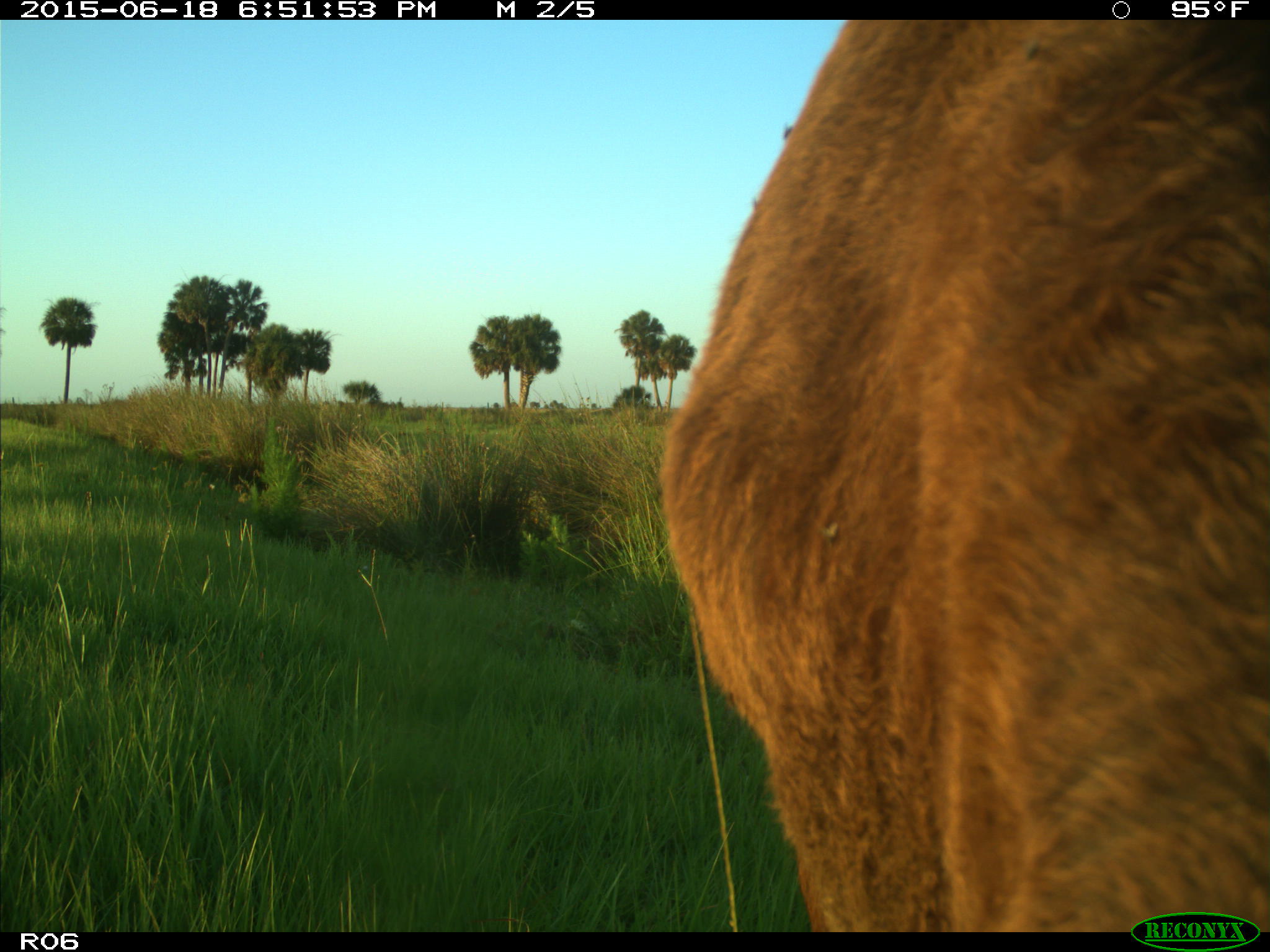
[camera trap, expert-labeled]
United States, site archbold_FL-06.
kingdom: Animalia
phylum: Chordata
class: Mammalia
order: Artiodactyla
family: Bovidae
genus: Bos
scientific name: Bos taurus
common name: domestic cow